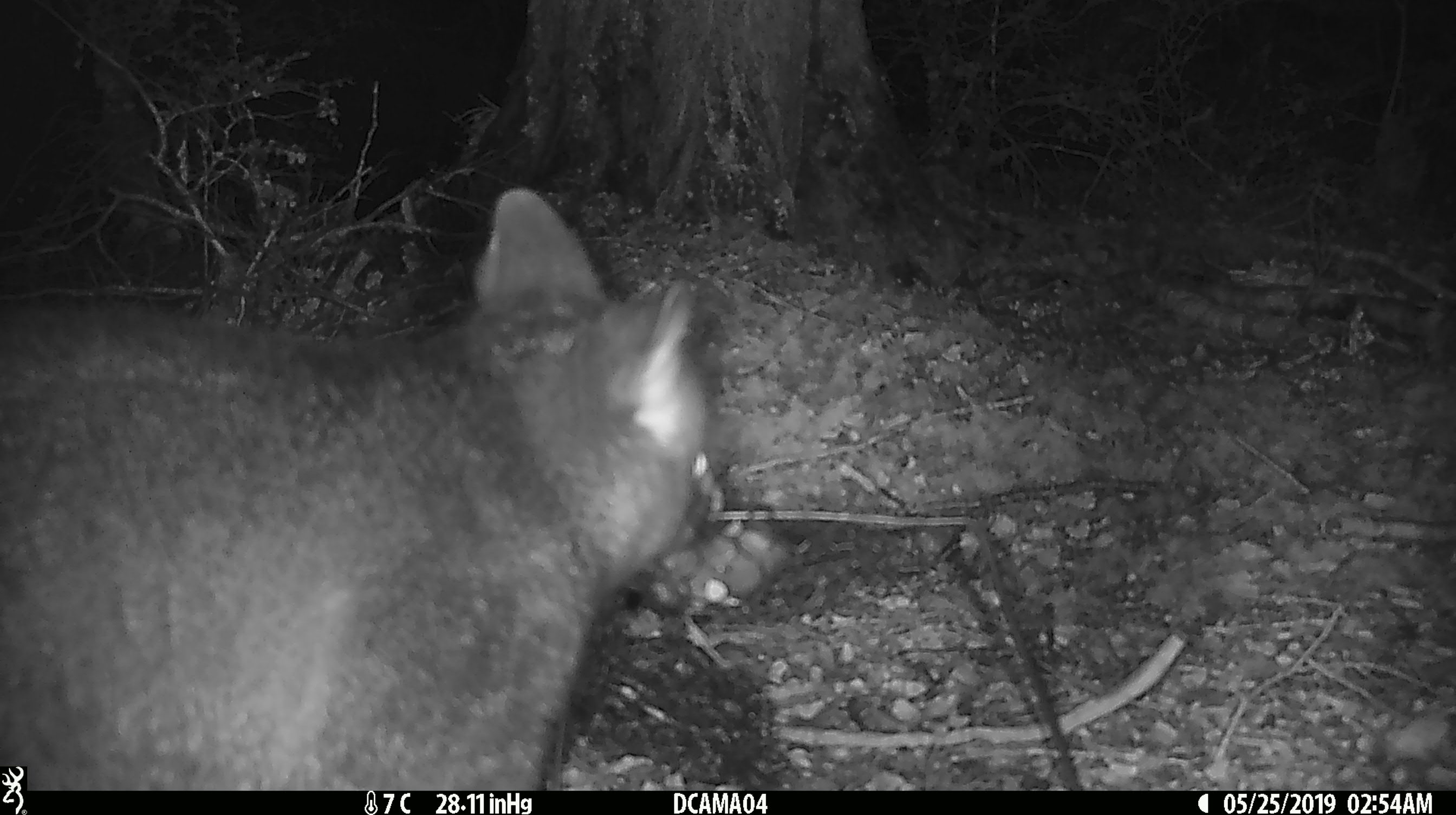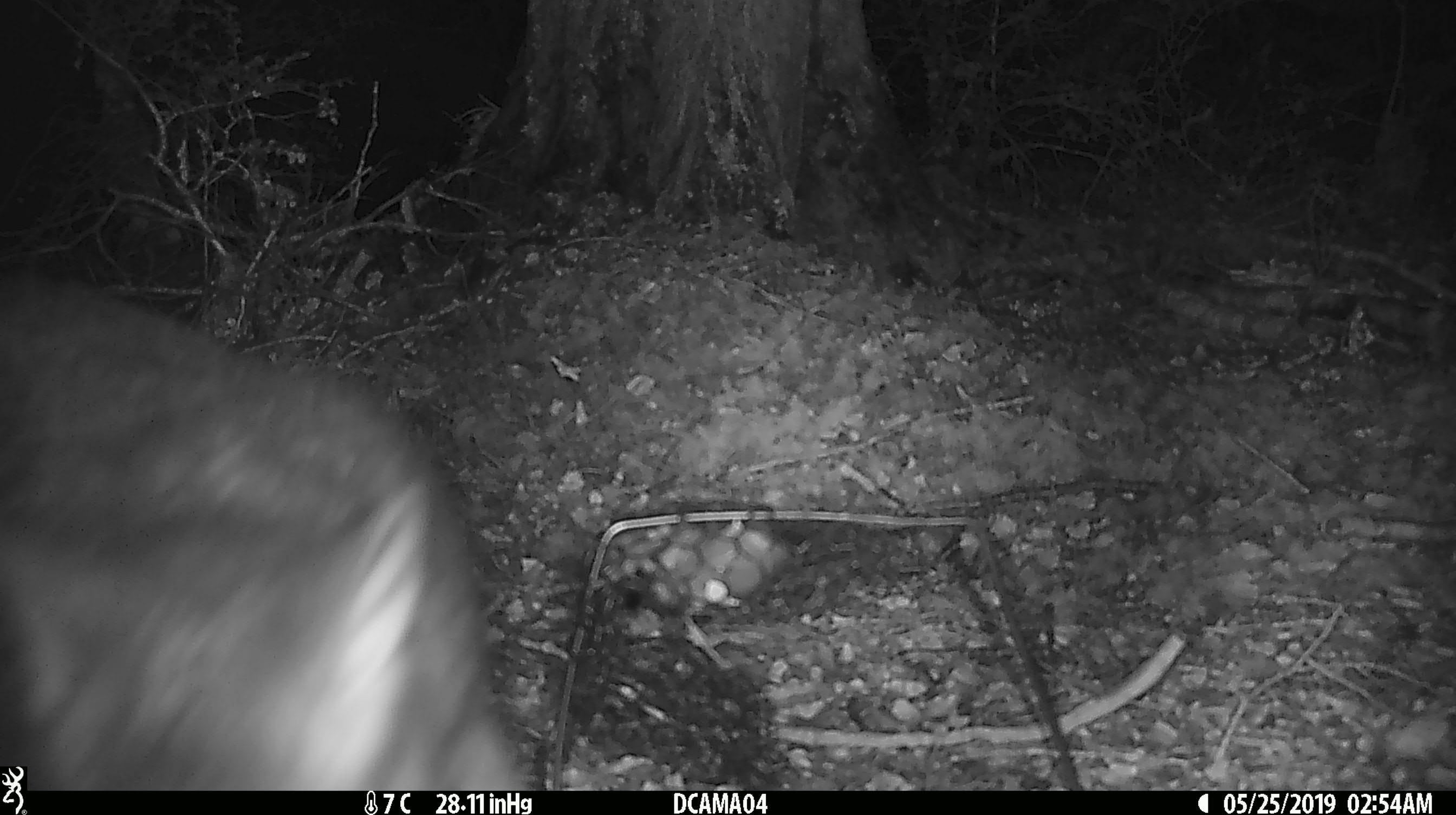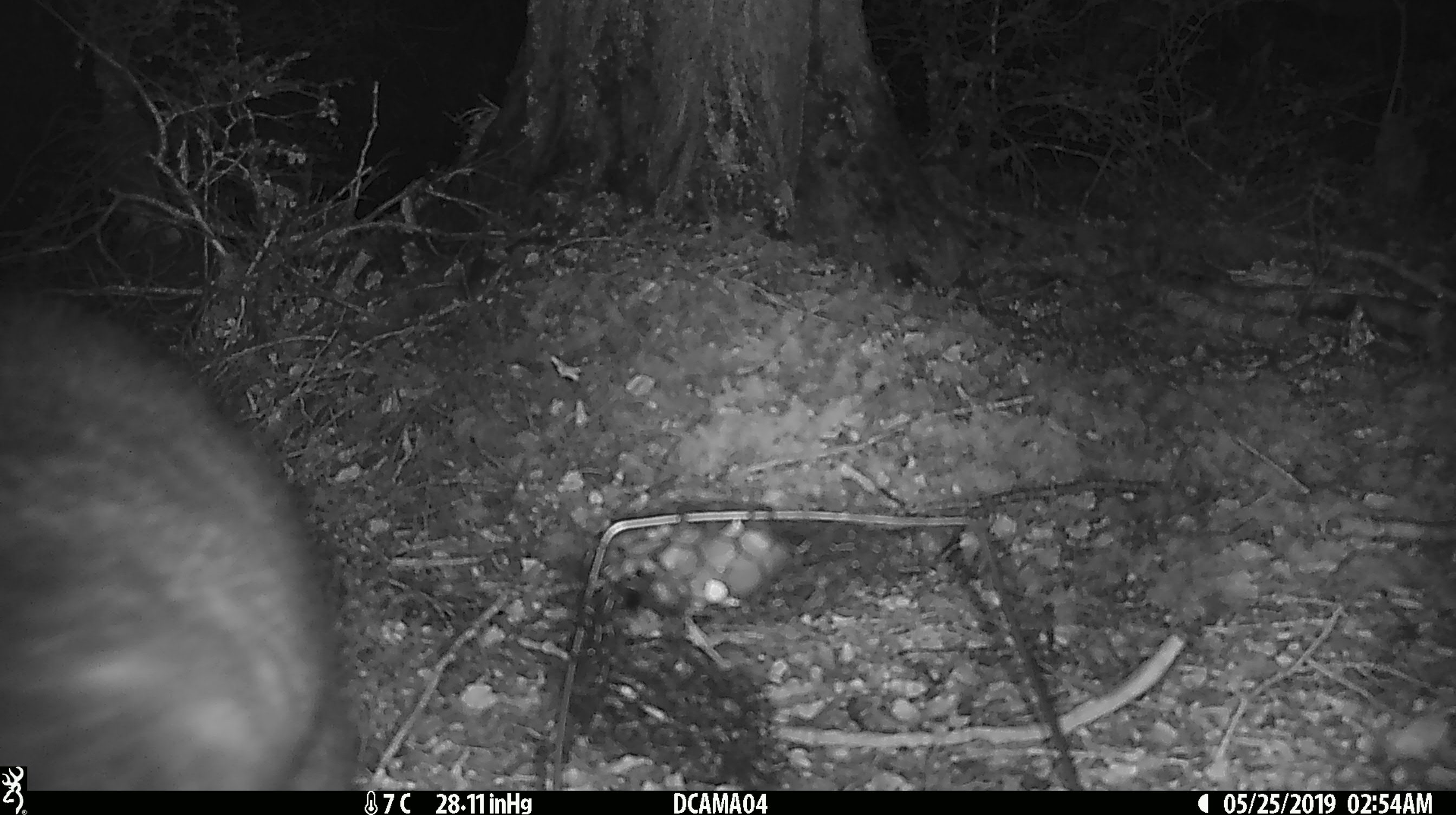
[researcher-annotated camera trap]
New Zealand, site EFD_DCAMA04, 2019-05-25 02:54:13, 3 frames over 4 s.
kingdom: Animalia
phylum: Chordata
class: Mammalia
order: Diprotodontia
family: Phalangeridae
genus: Trichosurus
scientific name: Trichosurus vulpecula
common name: common brushtail possum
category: possum